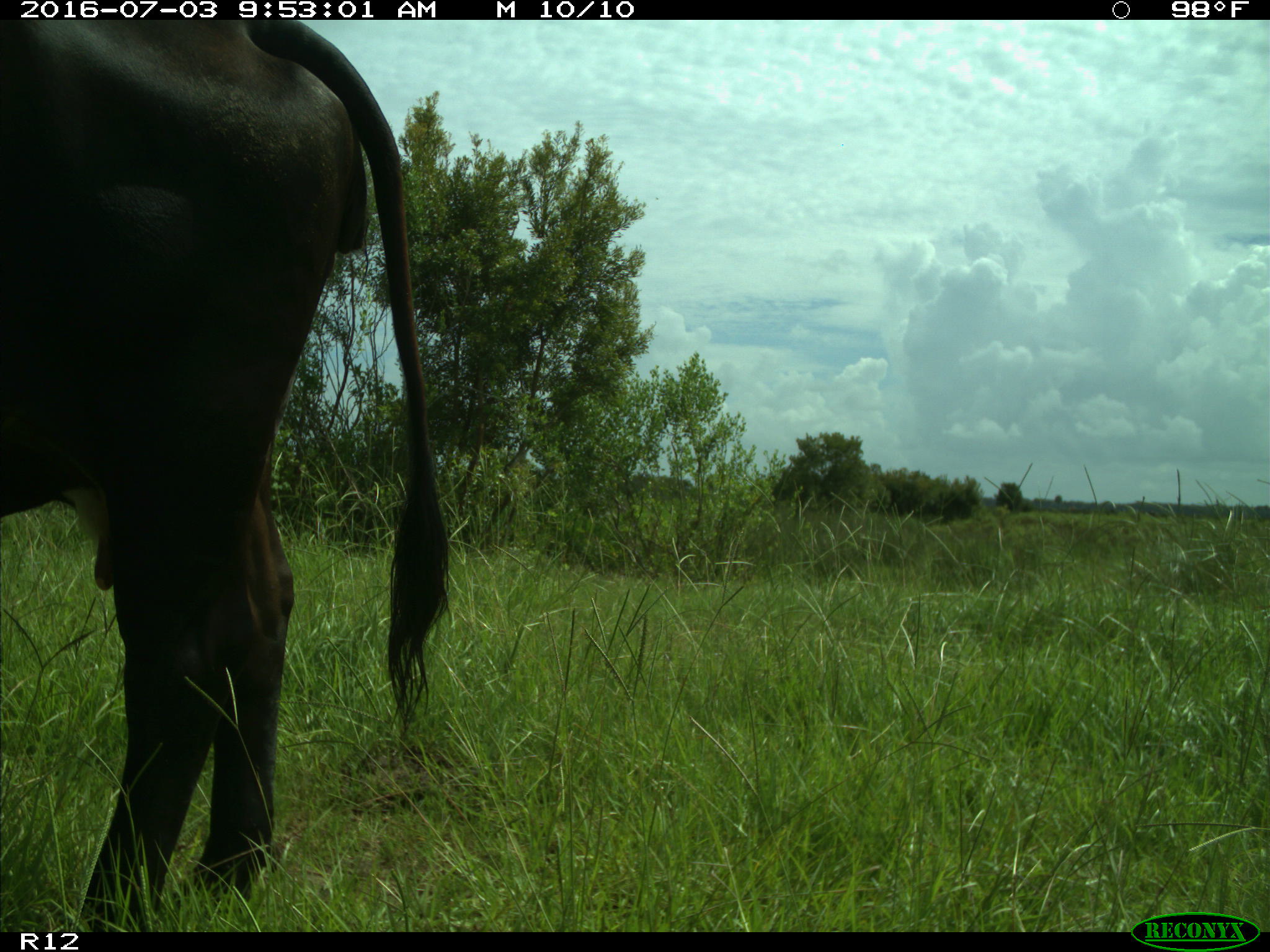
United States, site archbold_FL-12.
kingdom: Animalia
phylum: Chordata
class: Mammalia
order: Artiodactyla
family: Bovidae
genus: Bos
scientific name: Bos taurus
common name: domestic cow